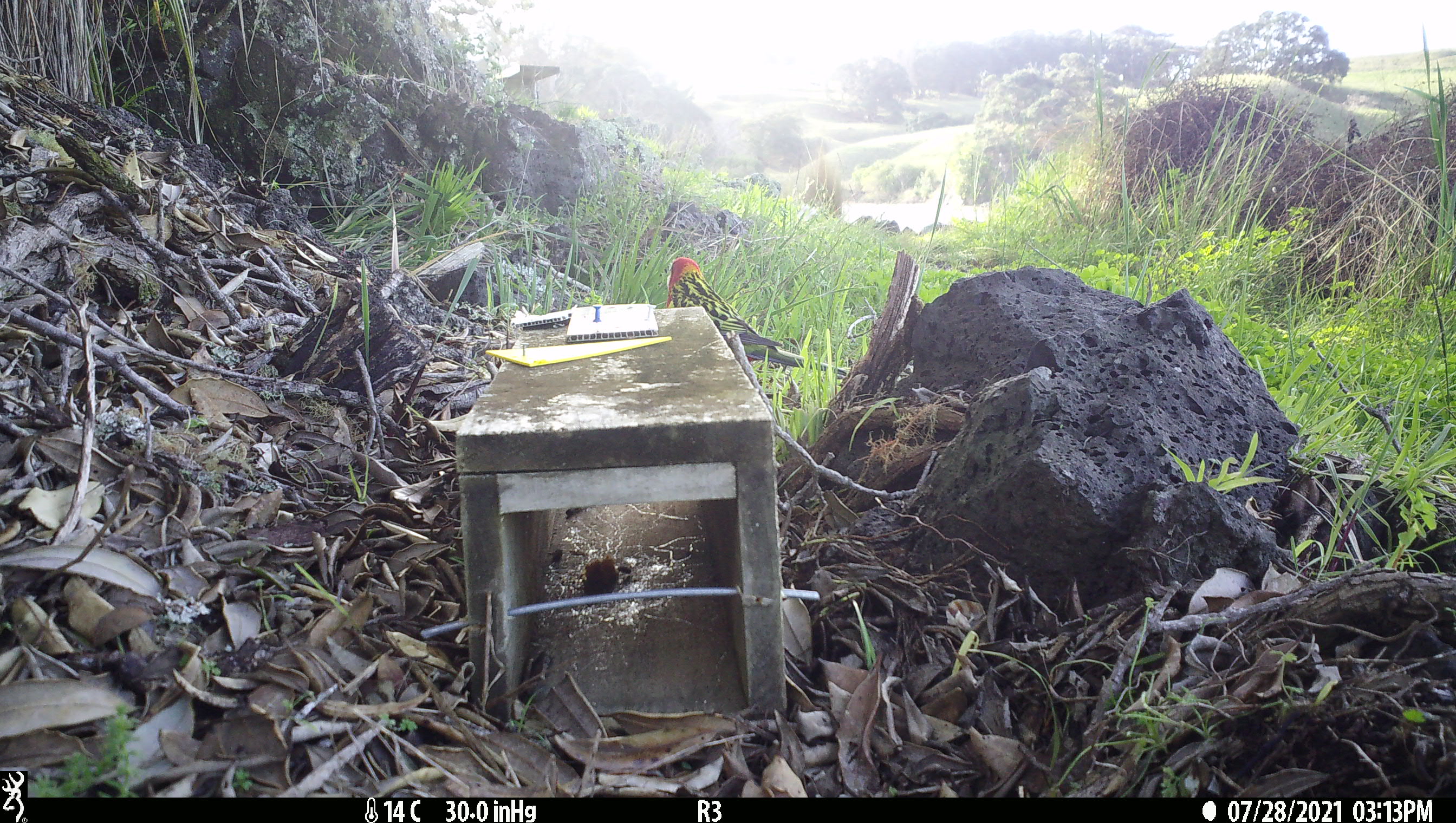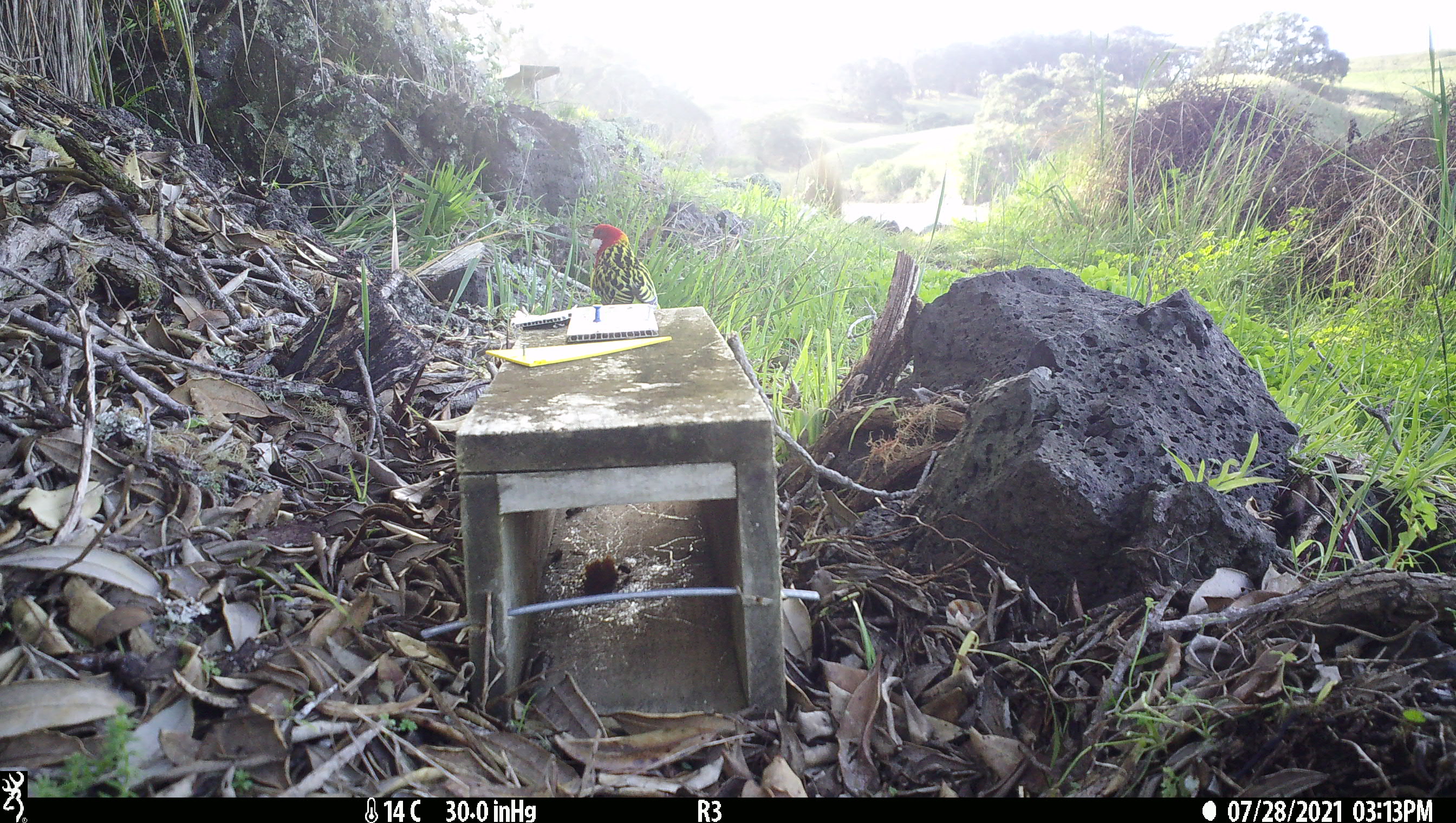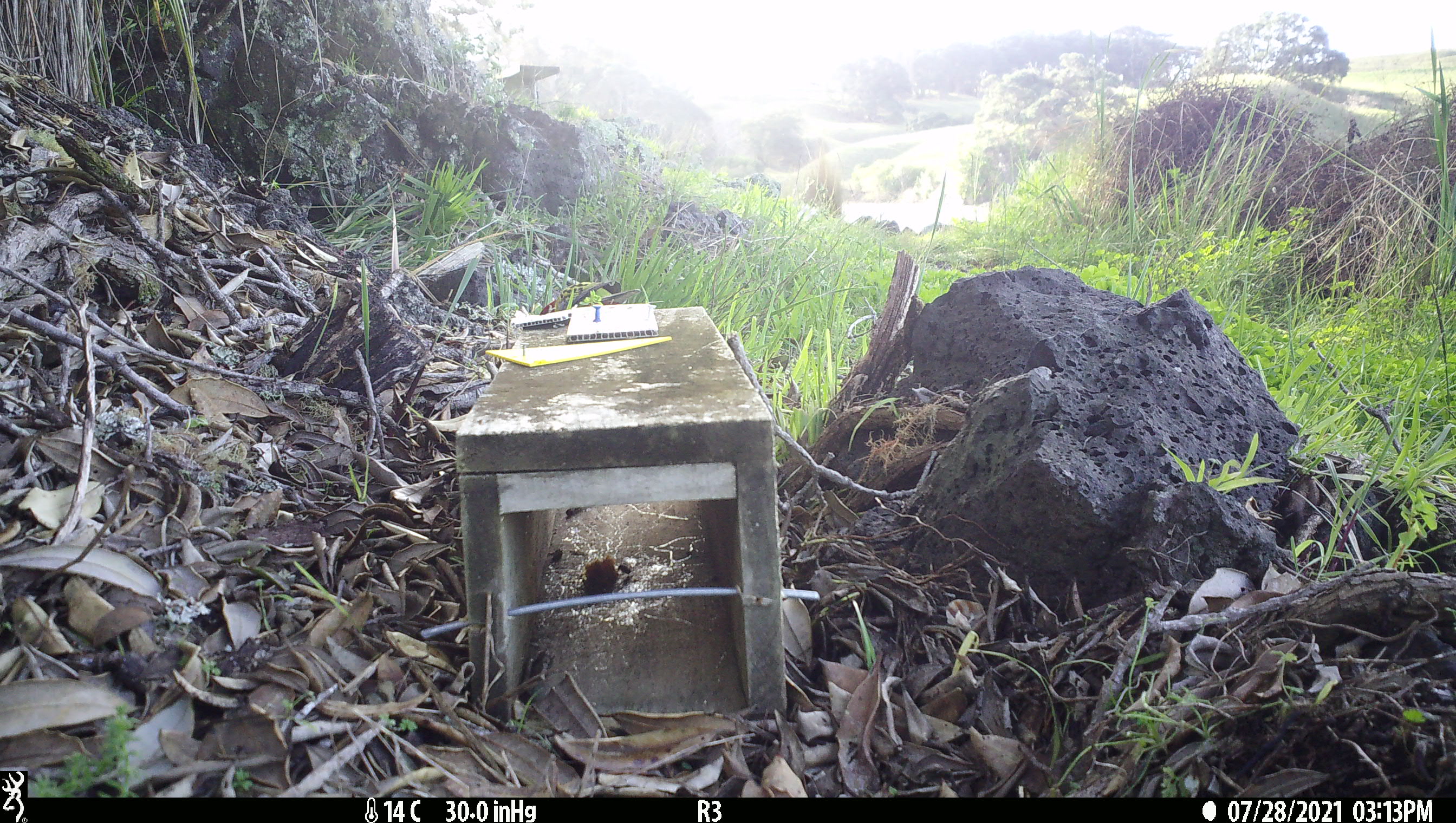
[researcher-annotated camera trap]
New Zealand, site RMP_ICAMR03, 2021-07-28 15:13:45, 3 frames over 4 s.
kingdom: Animalia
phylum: Chordata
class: Aves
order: Psittaciformes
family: Psittaculidae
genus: Platycercus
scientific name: Platycercus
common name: rosella